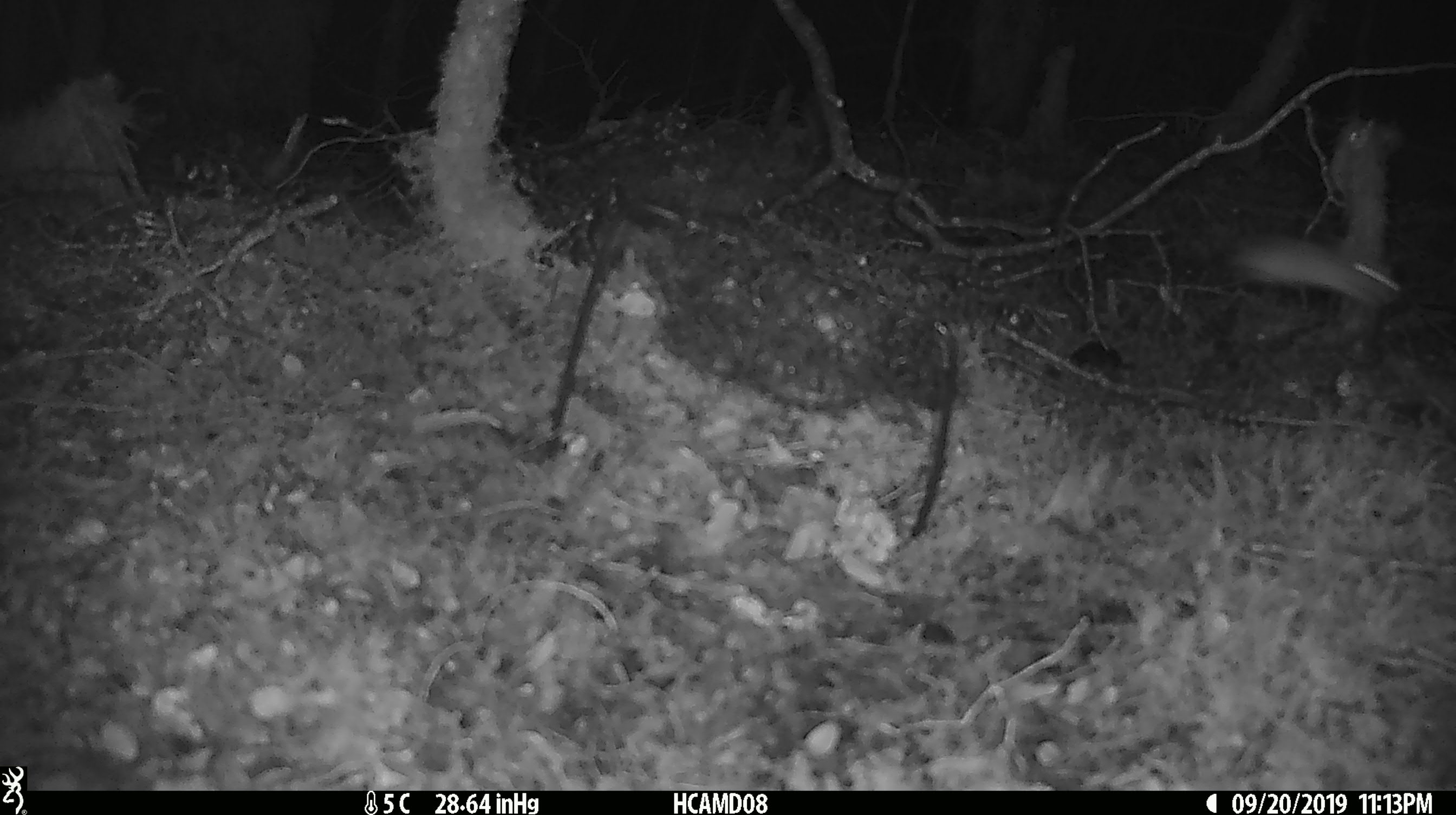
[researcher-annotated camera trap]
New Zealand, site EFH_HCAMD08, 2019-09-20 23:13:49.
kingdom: Animalia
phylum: Chordata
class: Mammalia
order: Rodentia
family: Muridae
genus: Mus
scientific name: Mus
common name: mouse